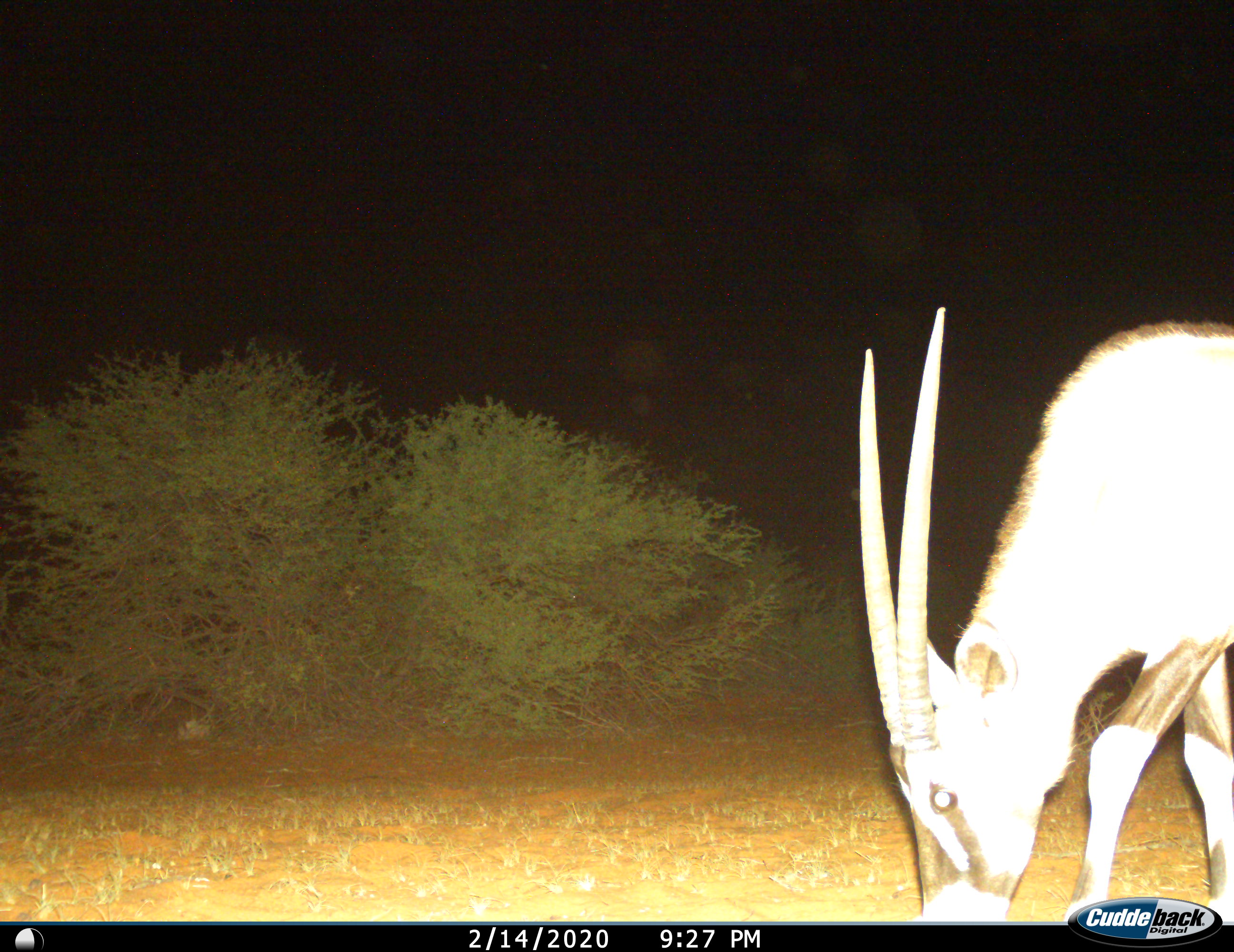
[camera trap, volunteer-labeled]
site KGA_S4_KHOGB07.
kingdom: Animalia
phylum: Chordata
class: Mammalia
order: Artiodactyla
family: Bovidae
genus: Oryx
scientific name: Oryx gazella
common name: gemsbok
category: oryx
Oryx (gemsbok) (Oryx gazella), count 1. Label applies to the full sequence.